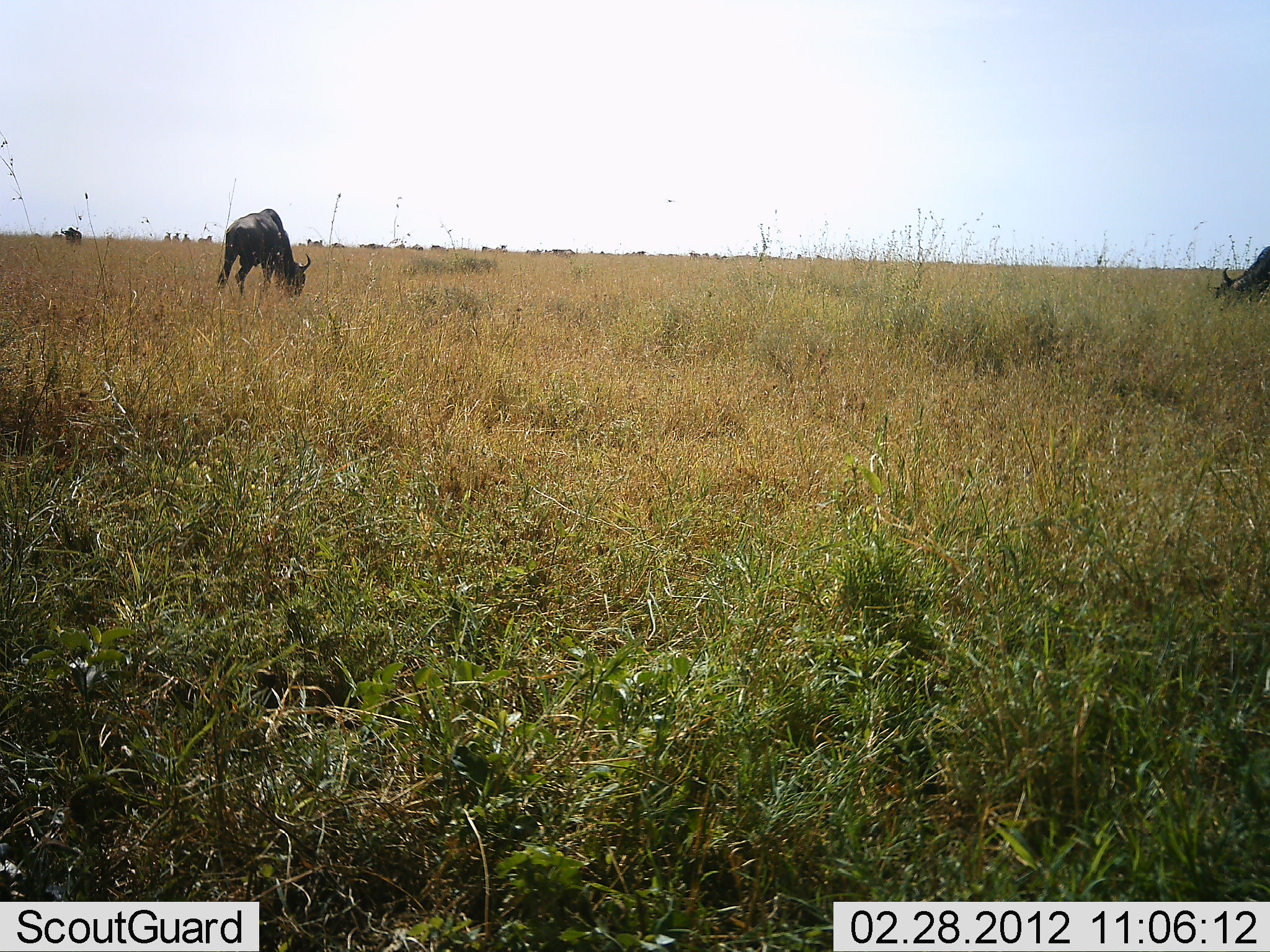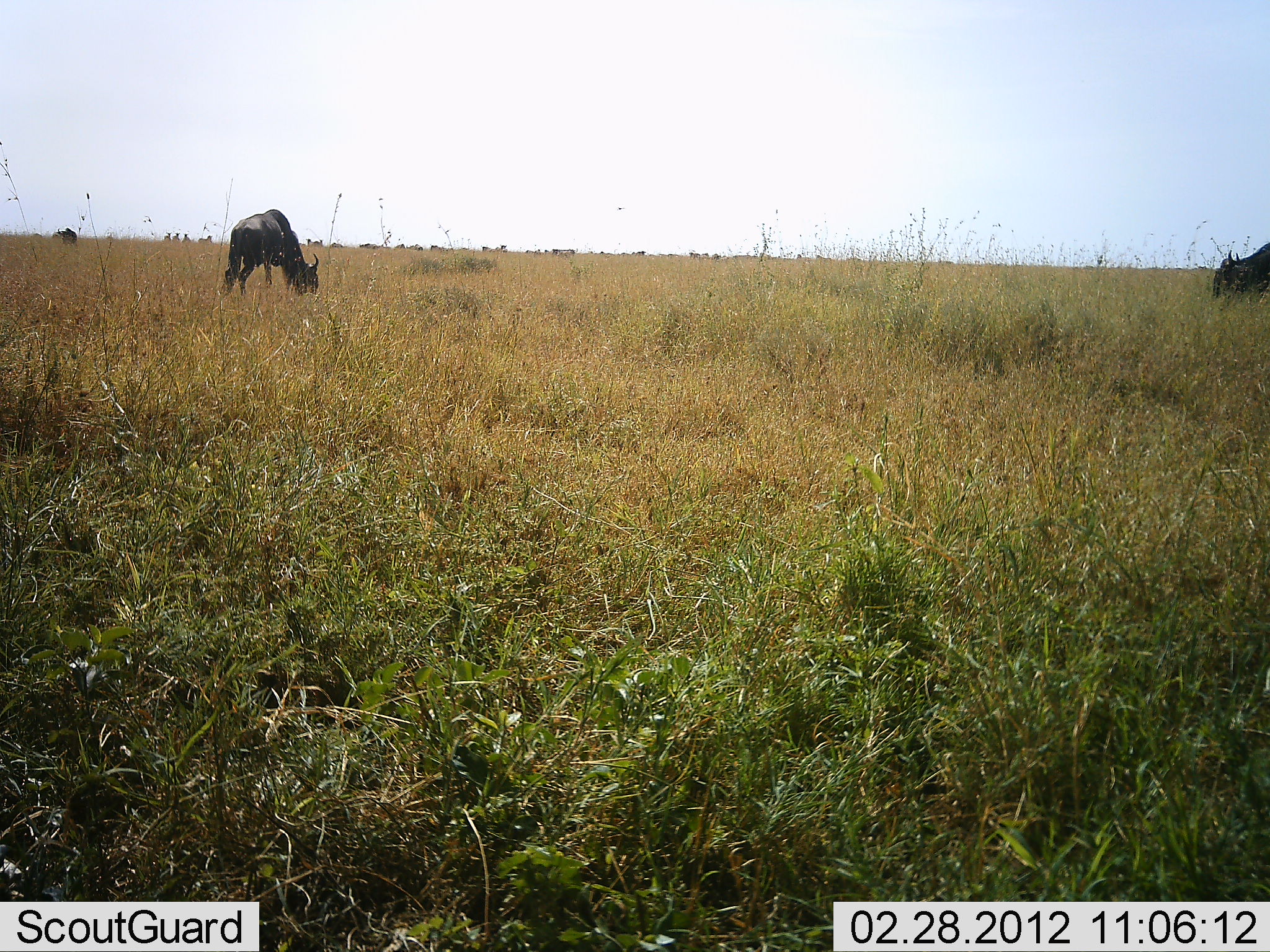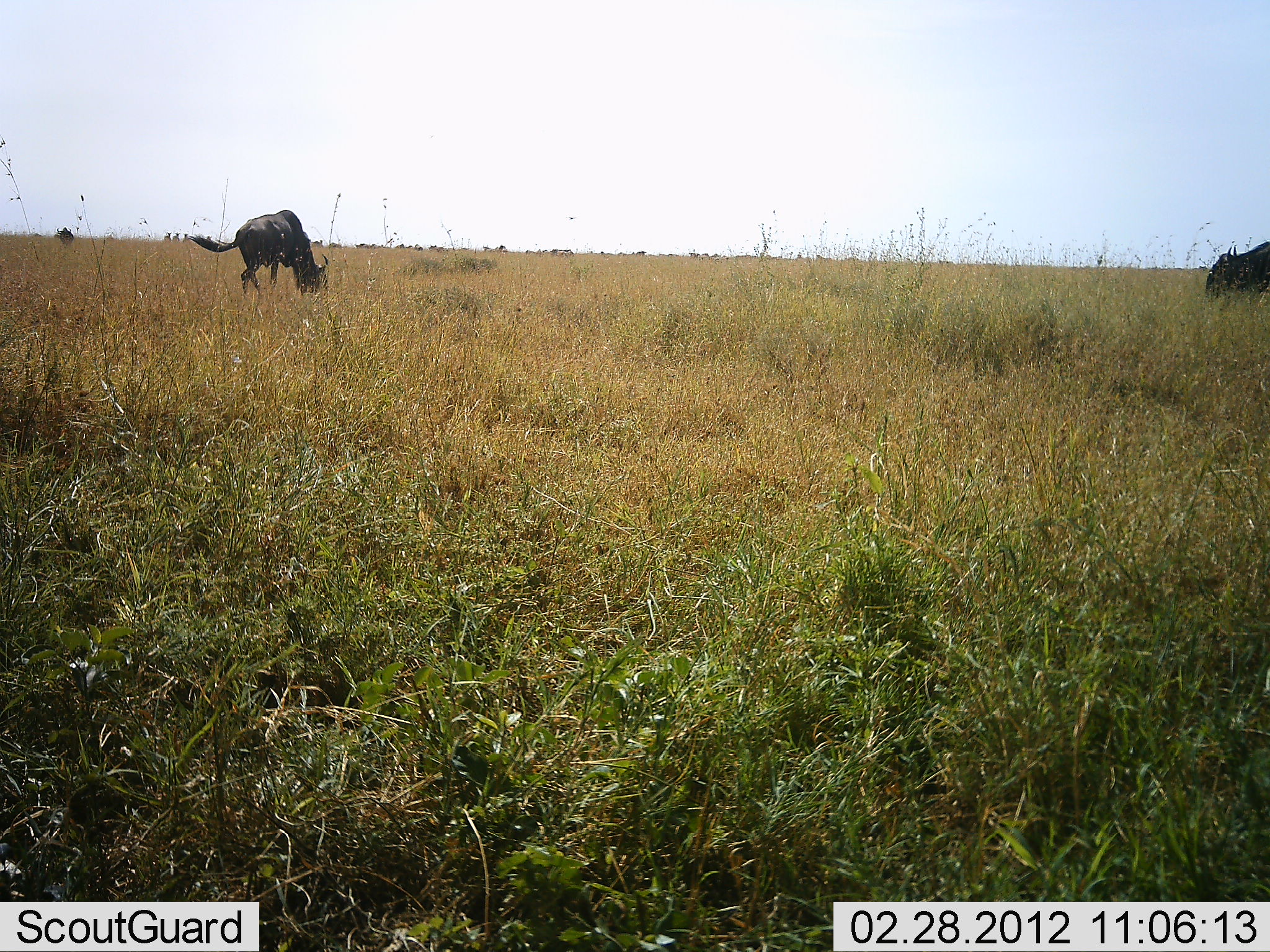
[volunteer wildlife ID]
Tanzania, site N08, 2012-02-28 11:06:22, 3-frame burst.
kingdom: Animalia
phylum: Chordata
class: Mammalia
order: Artiodactyla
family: Bovidae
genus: Connochaetes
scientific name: Connochaetes taurinus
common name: blue wildebeest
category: wildebeest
Wildebeest (blue wildebeest) (Connochaetes taurinus), count 11-50. Behavior (volunteer vote fractions): standing 22%, resting 0%, moving 28%, interacting 0%. Young present (vote fraction): 0%. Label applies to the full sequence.